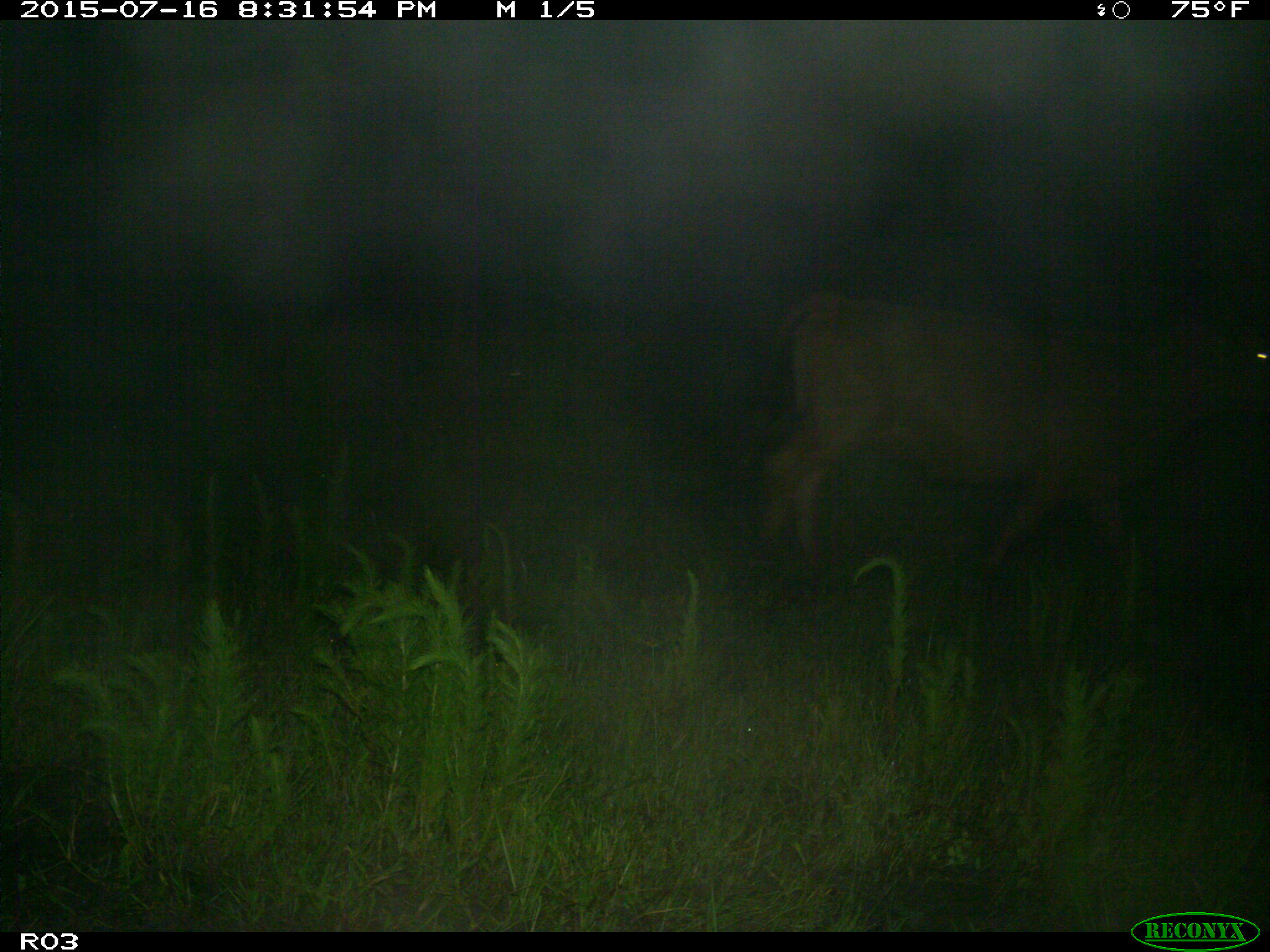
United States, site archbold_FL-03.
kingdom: Animalia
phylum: Chordata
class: Mammalia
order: Artiodactyla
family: Bovidae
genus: Bos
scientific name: Bos taurus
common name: domestic cow